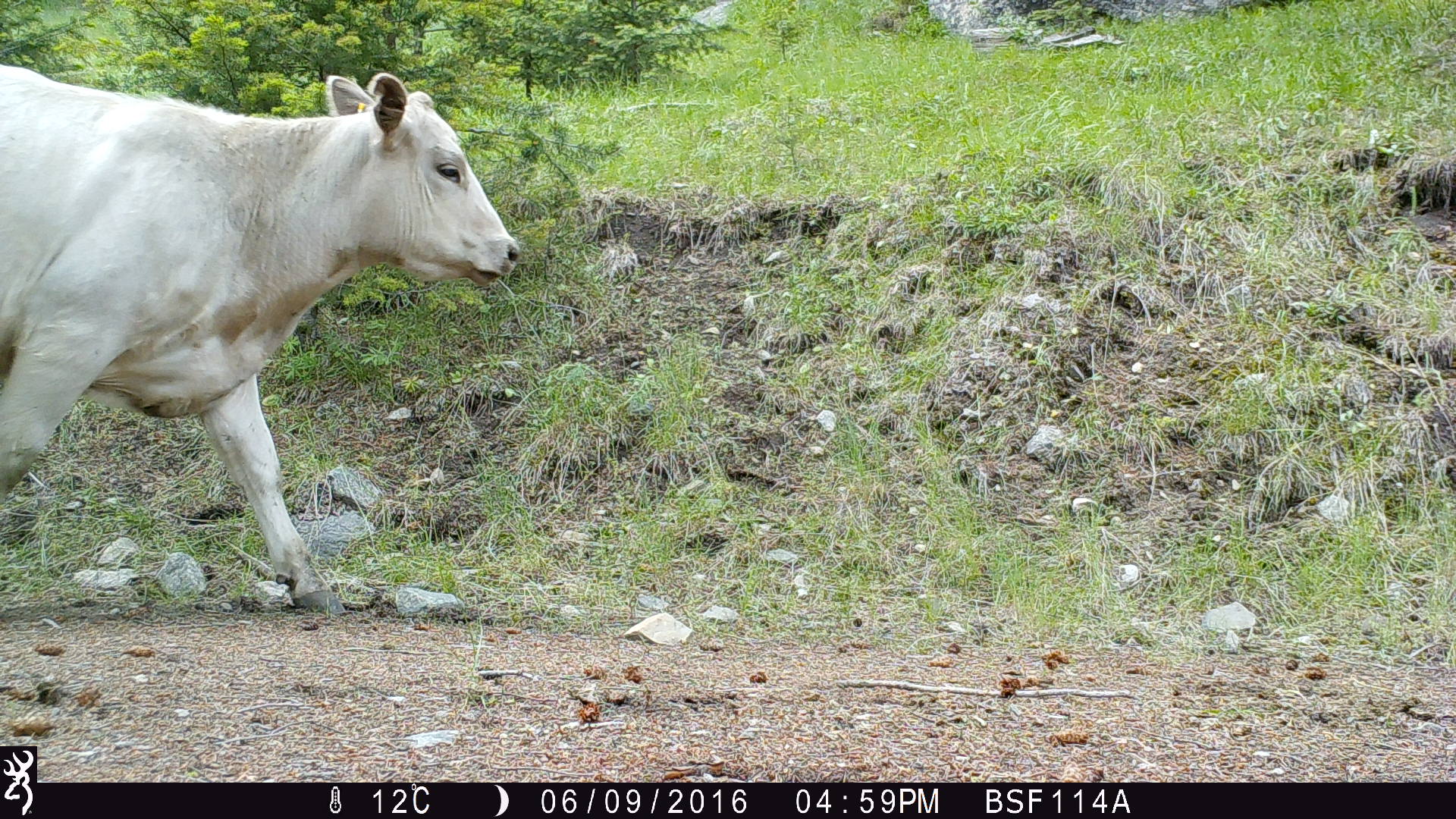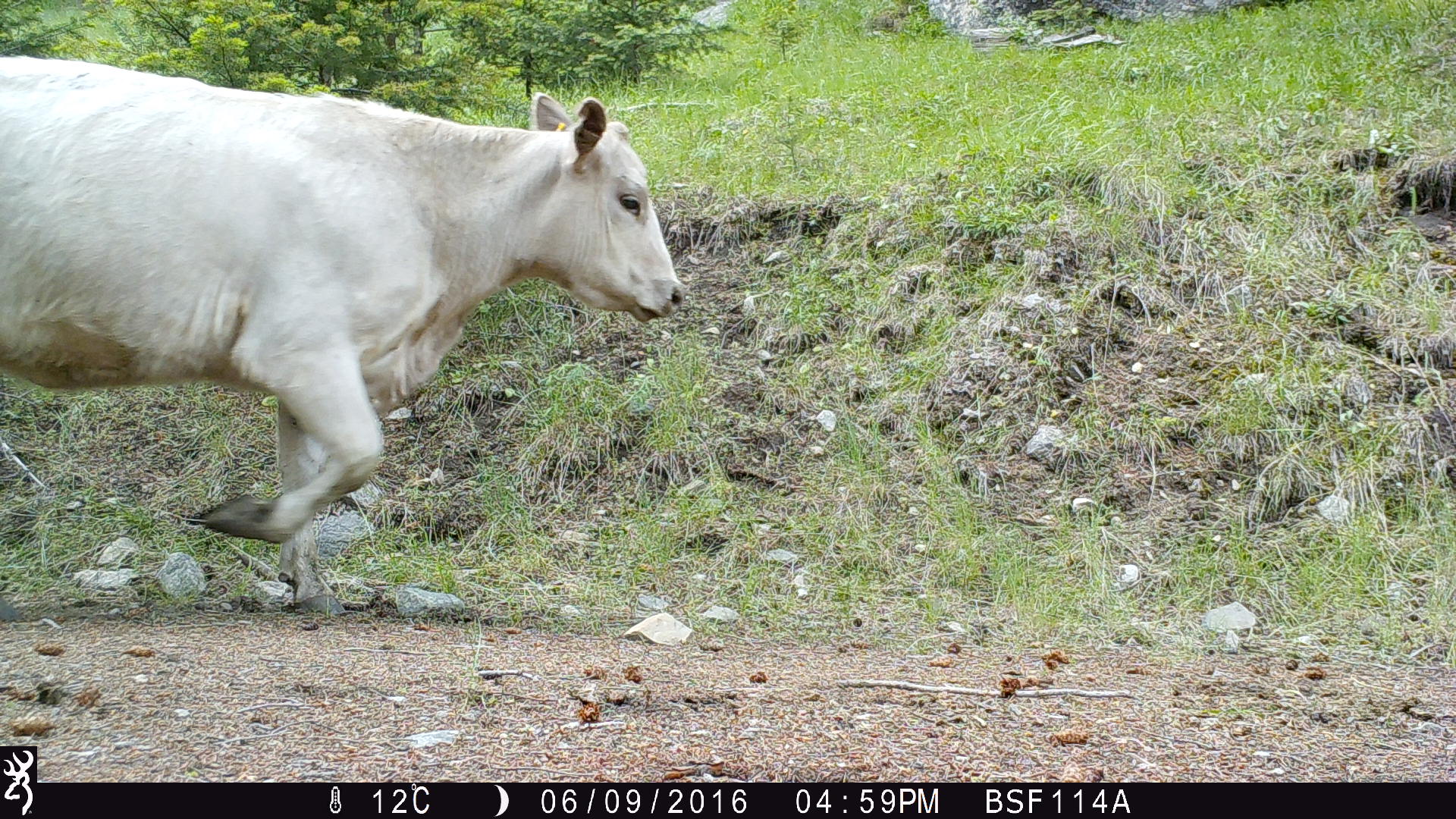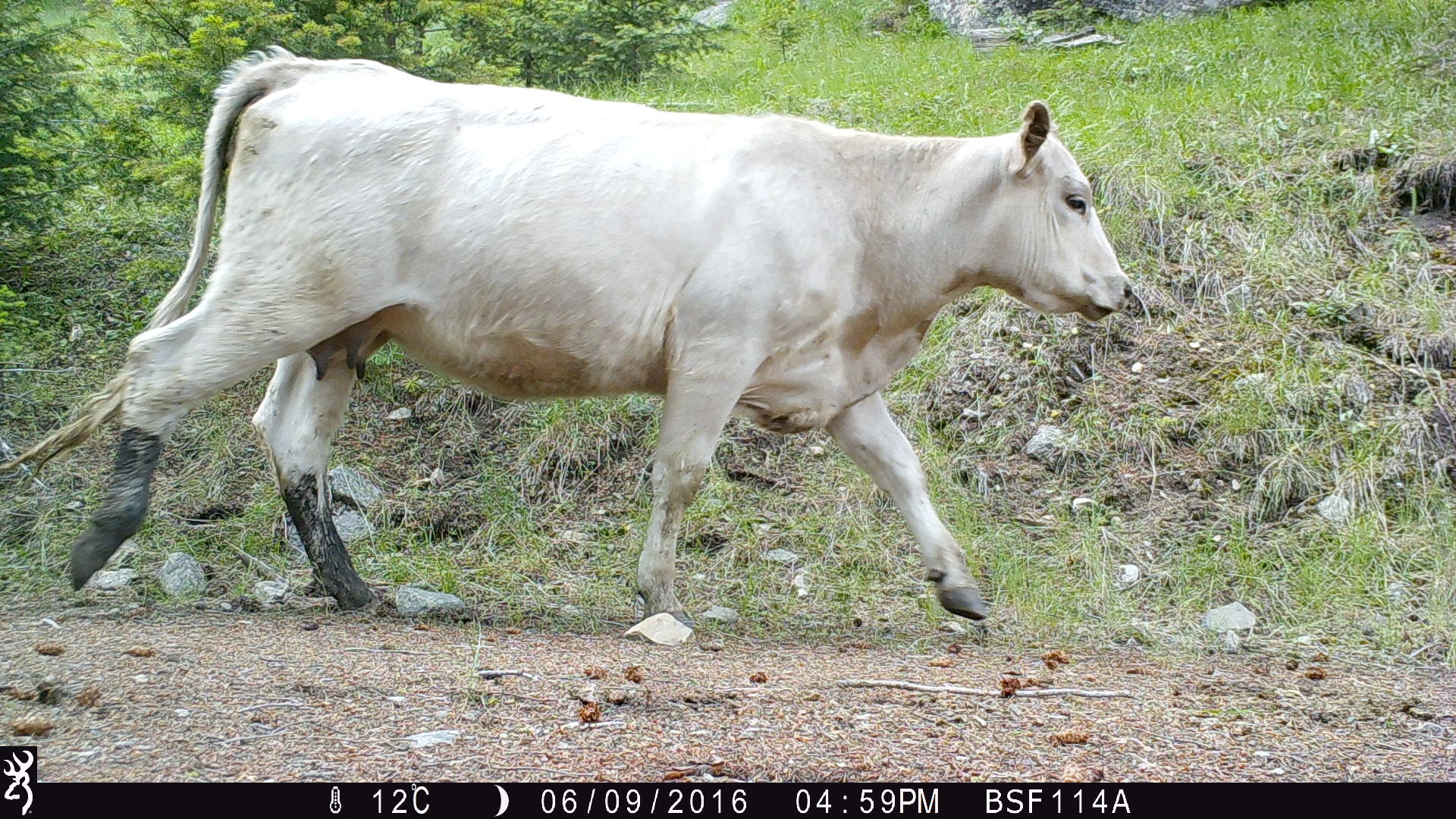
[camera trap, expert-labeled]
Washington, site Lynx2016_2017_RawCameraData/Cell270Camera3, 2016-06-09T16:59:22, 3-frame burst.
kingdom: Animalia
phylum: Chordata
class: Mammalia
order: Artiodactyla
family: Bovidae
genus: Bos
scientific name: Bos taurus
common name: domestic cattle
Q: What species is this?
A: Domestic cattle (Bos taurus).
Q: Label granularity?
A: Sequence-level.